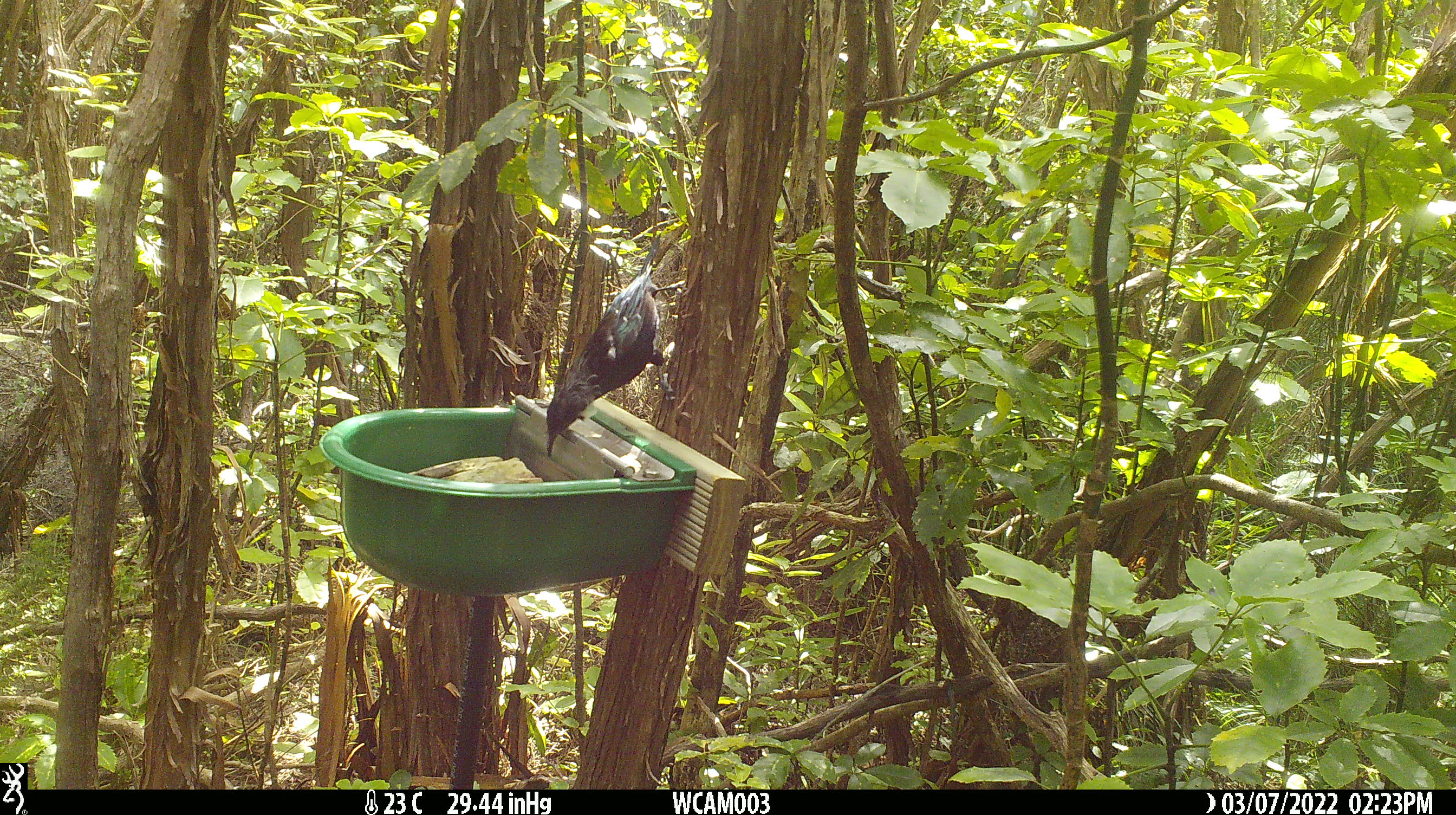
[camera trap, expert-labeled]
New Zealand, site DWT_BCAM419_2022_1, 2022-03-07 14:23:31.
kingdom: Animalia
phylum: Chordata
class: Aves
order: Passeriformes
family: Meliphagidae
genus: Prosthemadera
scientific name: Prosthemadera novaeseelandiae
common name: tui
Tui (Prosthemadera novaeseelandiae).